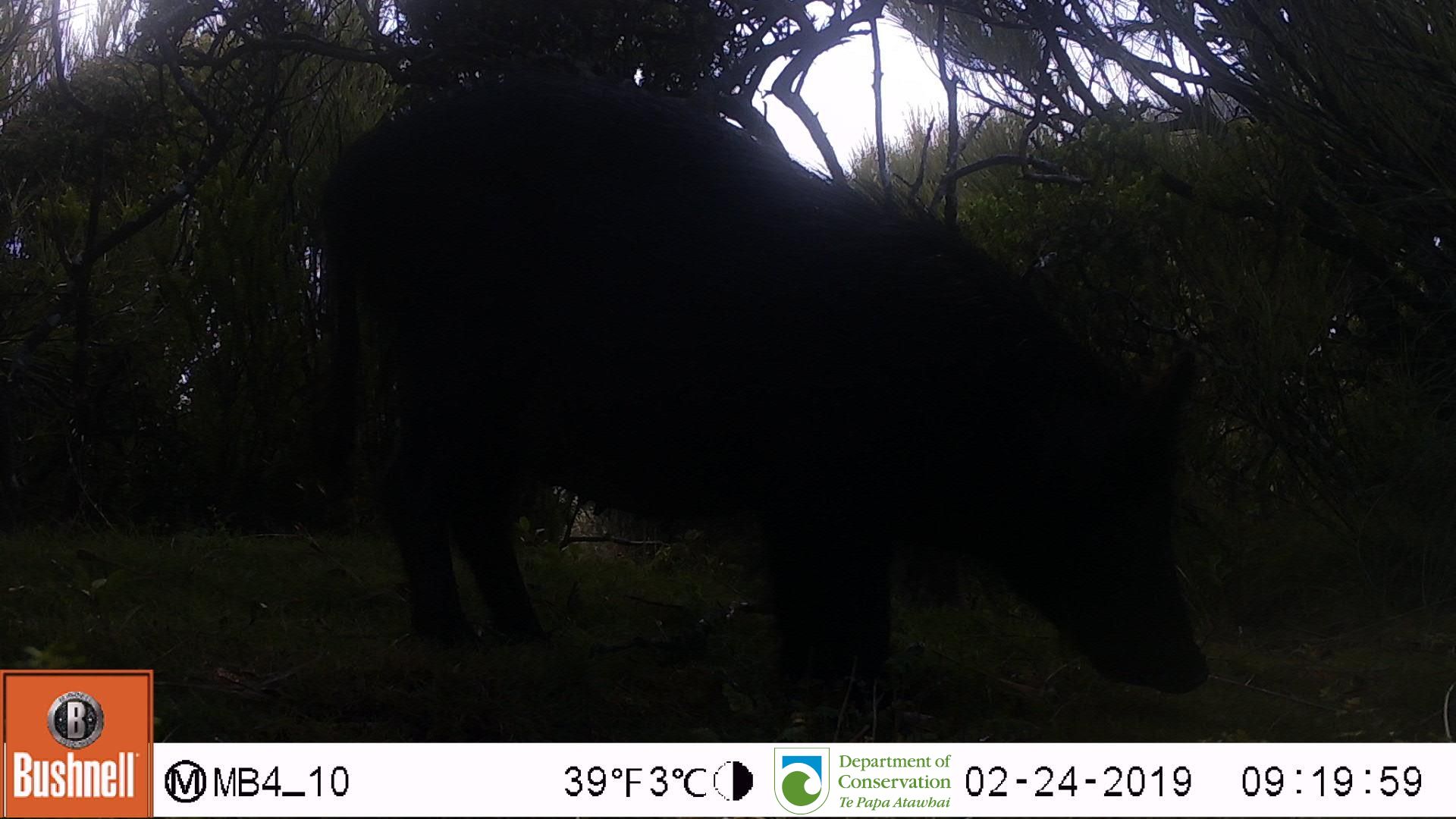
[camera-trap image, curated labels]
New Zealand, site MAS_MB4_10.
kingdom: Animalia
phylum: Chordata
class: Mammalia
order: Artiodactyla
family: Suidae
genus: Sus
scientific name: Sus scrofa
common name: pig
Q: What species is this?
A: Pig (Sus scrofa).